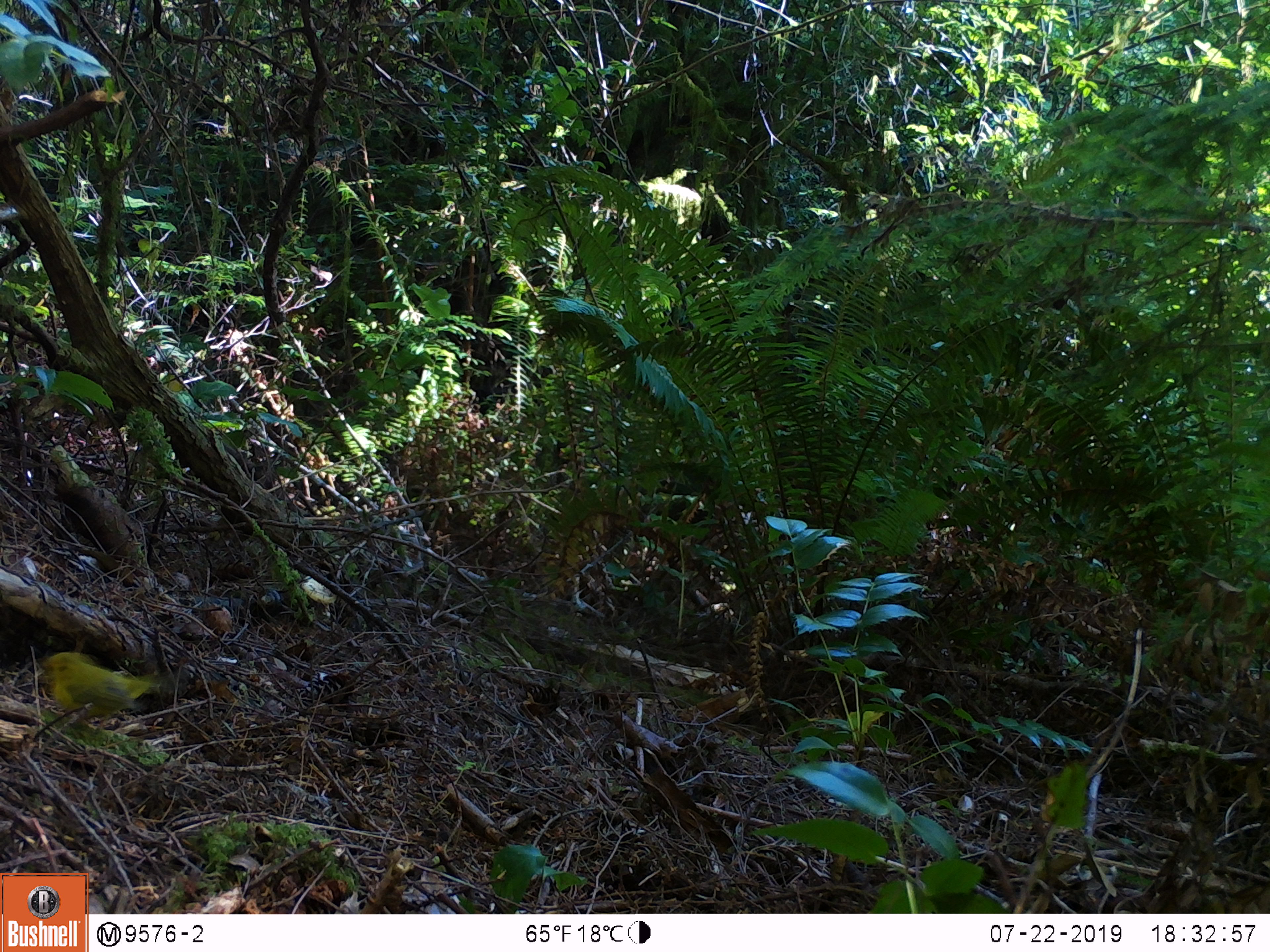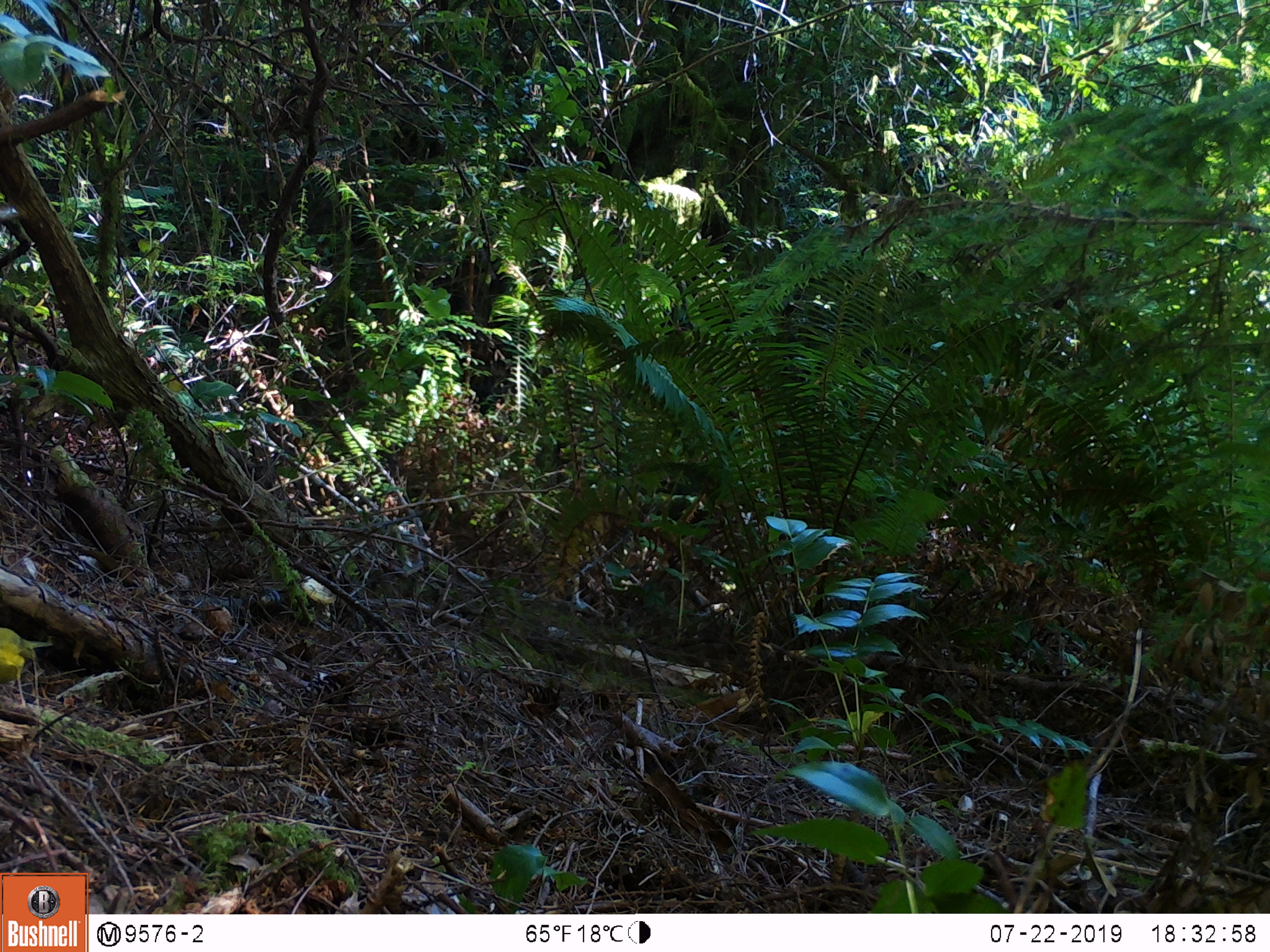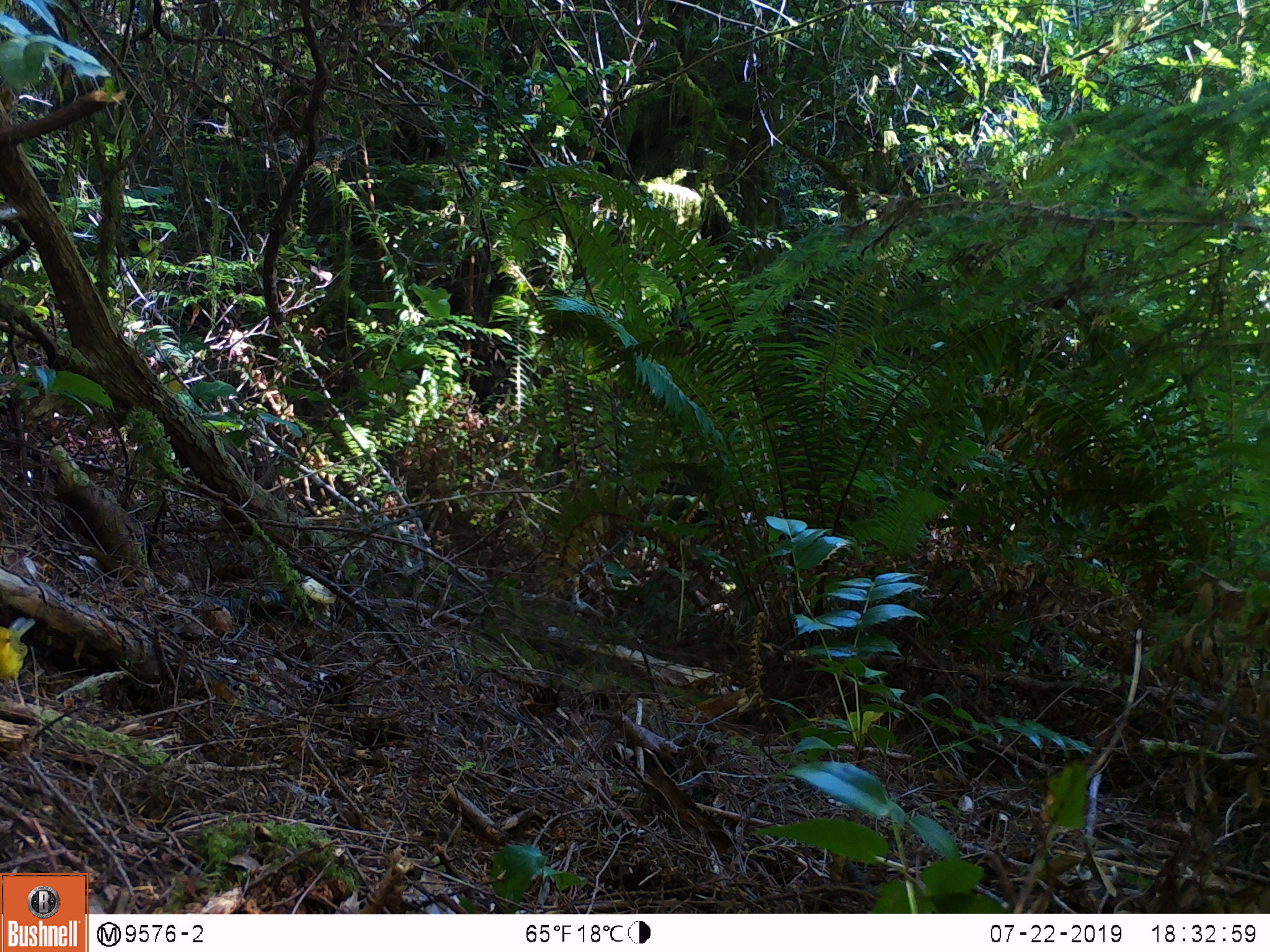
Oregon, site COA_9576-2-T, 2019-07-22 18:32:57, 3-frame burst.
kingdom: Animalia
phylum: Chordata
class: Aves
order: Passeriformes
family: Parulidae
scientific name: Parulidae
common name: new world warblers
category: parulidae family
Parulidae family (new world warblers) (Parulidae).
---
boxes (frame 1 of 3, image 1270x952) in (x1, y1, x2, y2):
parulidae family: (23, 648, 182, 760)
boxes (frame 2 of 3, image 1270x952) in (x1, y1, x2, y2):
parulidae family: (1, 615, 60, 729)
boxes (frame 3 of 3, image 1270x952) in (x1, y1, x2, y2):
parulidae family: (0, 610, 57, 723)